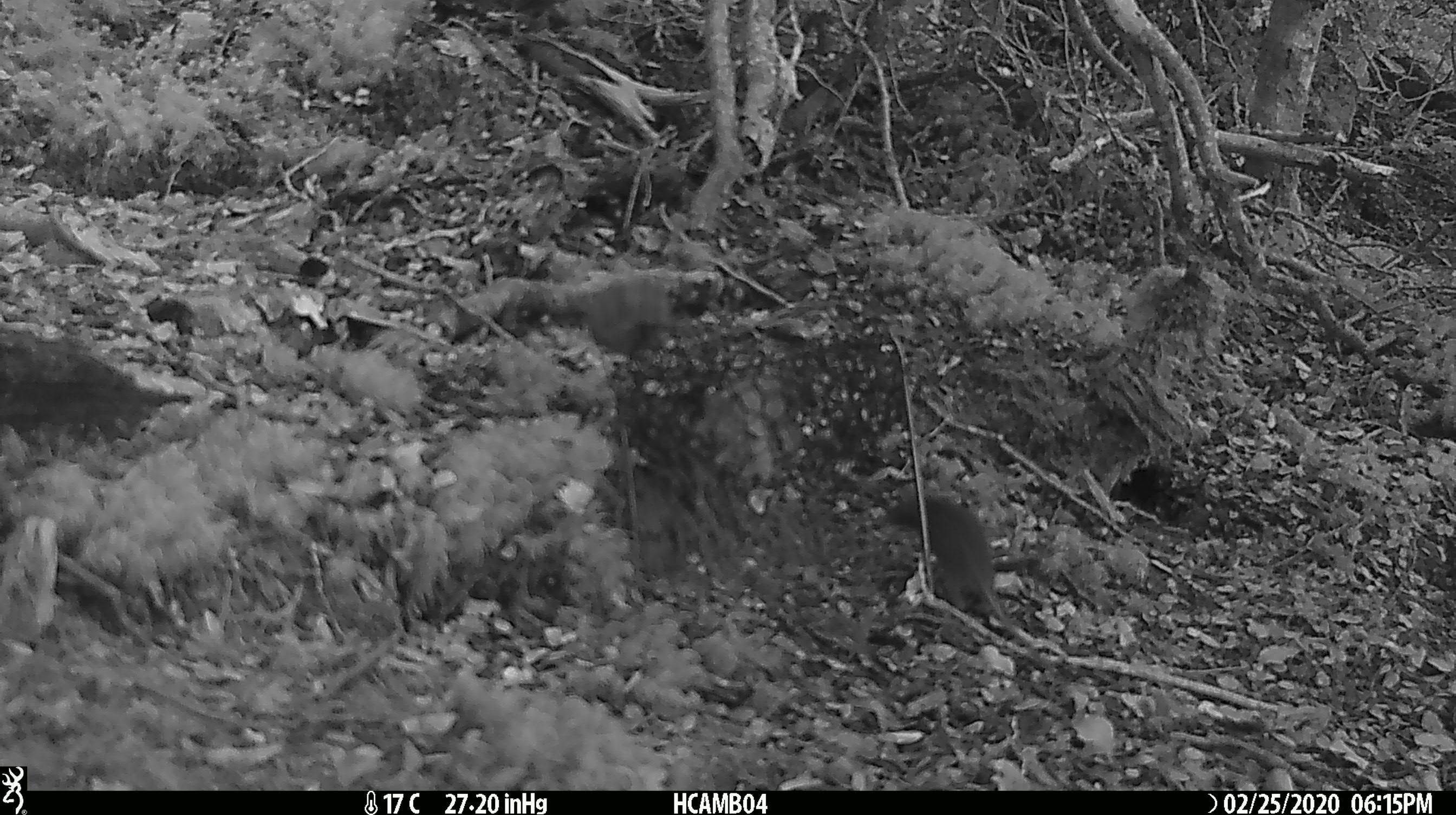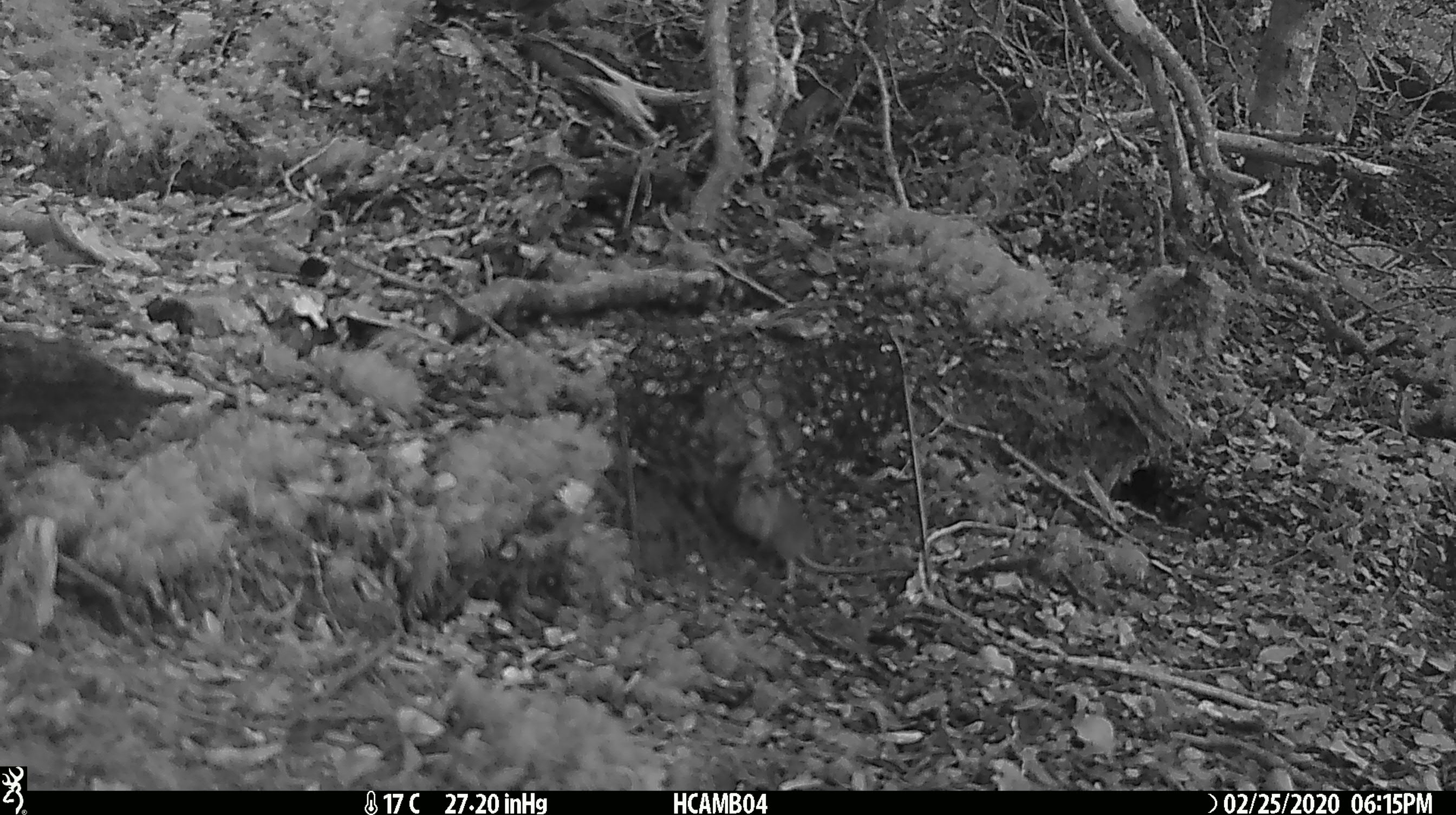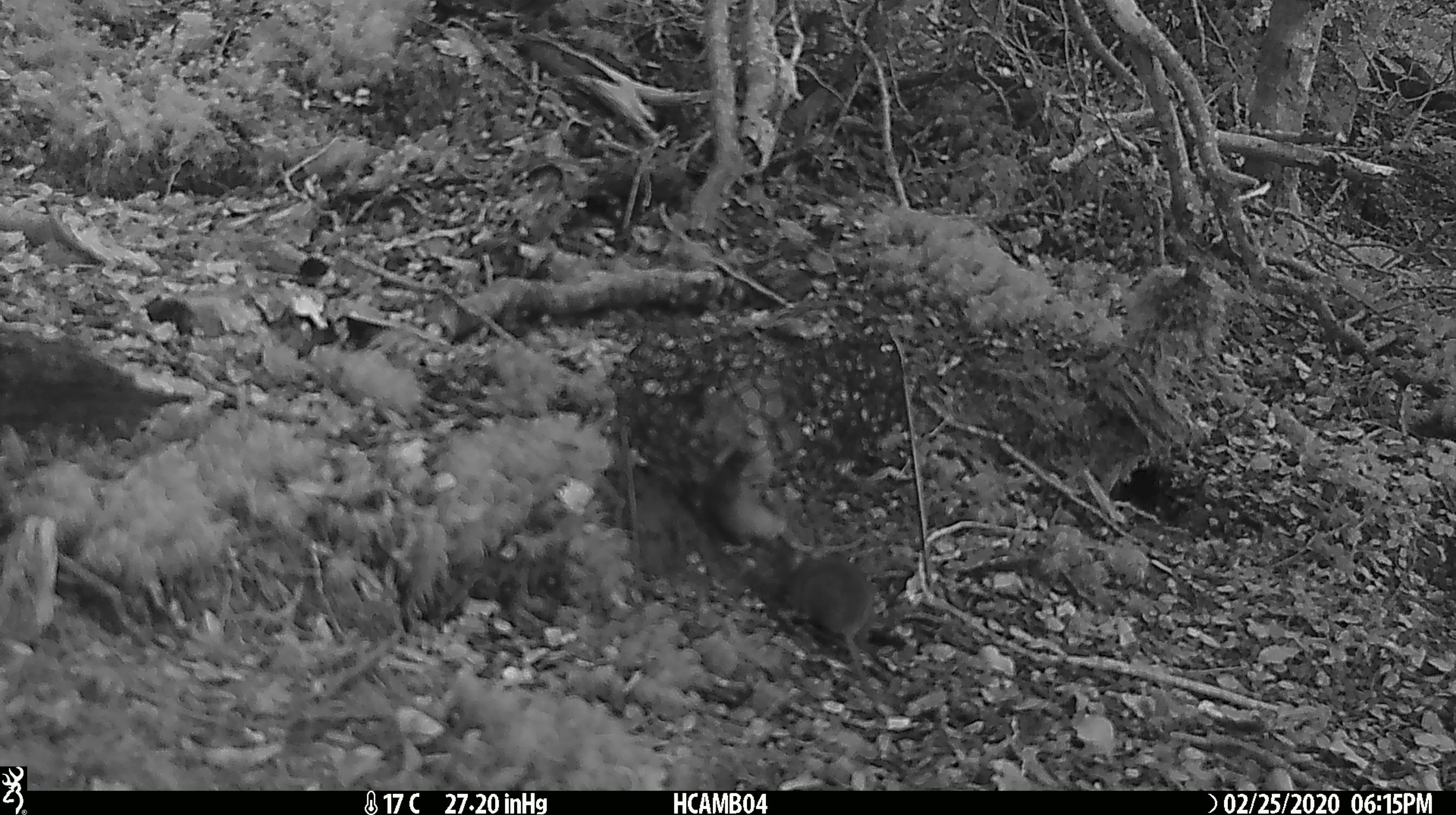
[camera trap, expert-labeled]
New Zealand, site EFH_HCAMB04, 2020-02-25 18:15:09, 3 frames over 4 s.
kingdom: Animalia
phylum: Chordata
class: Mammalia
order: Rodentia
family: Muridae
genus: Mus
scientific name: Mus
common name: mouse